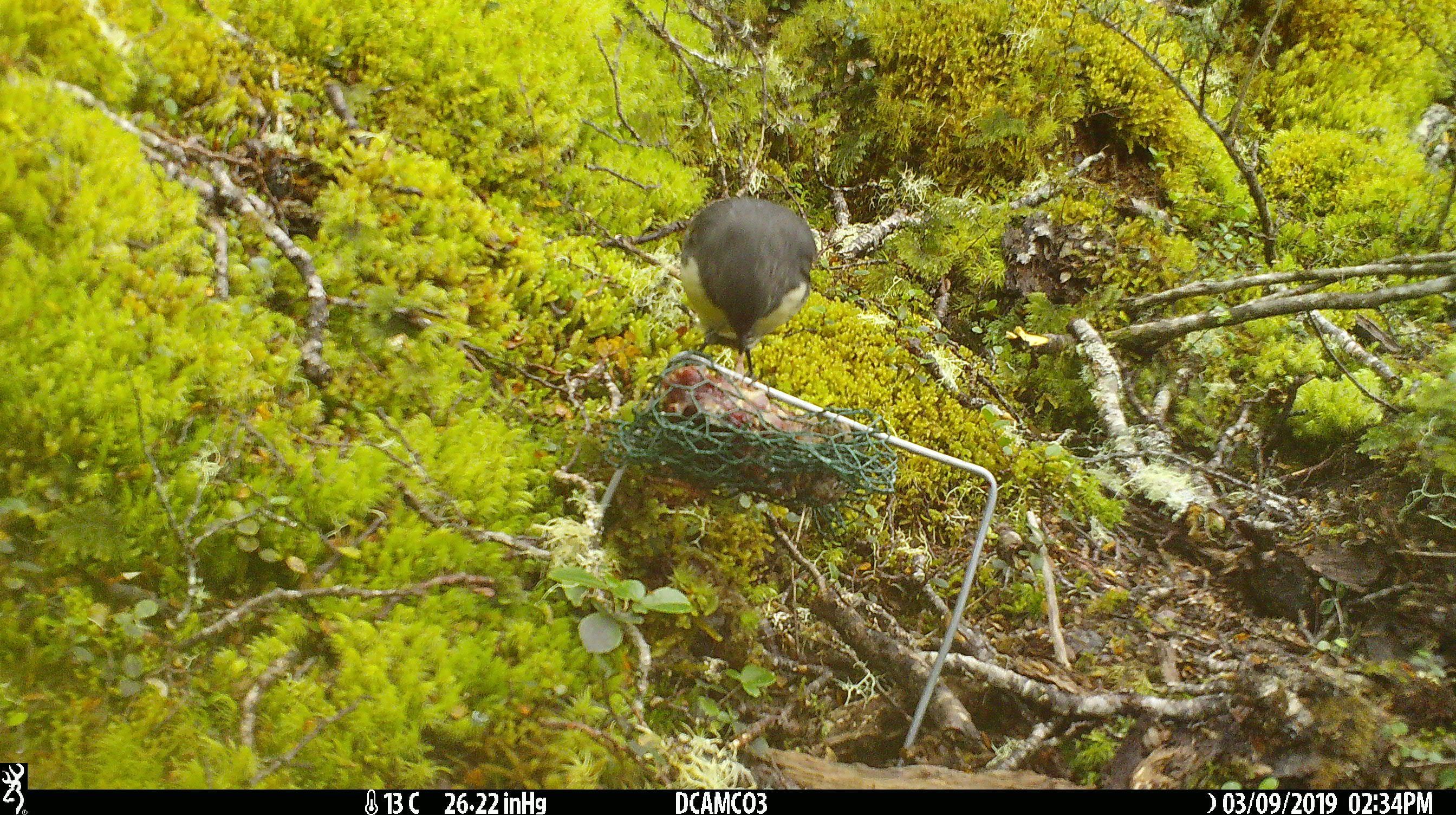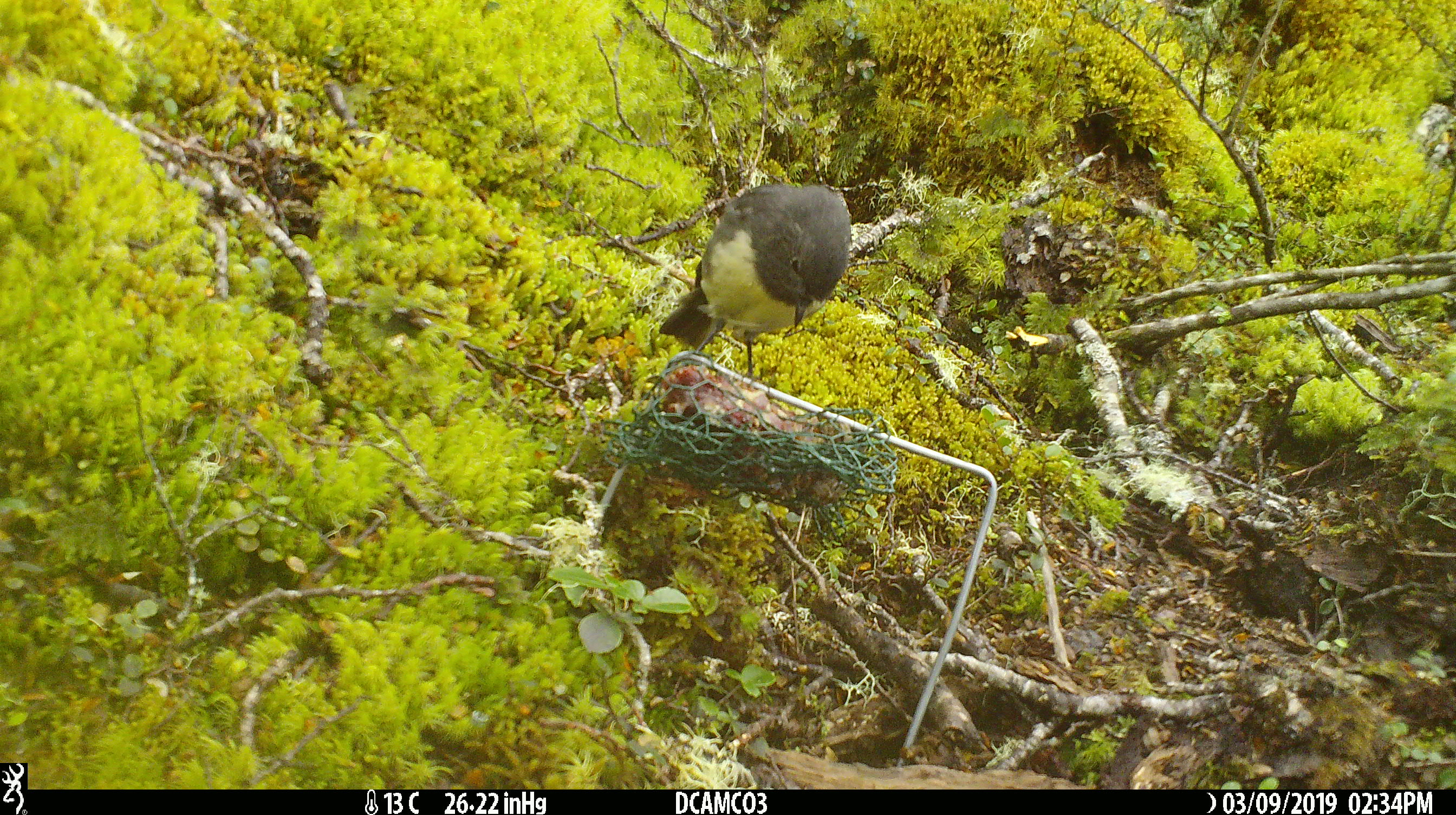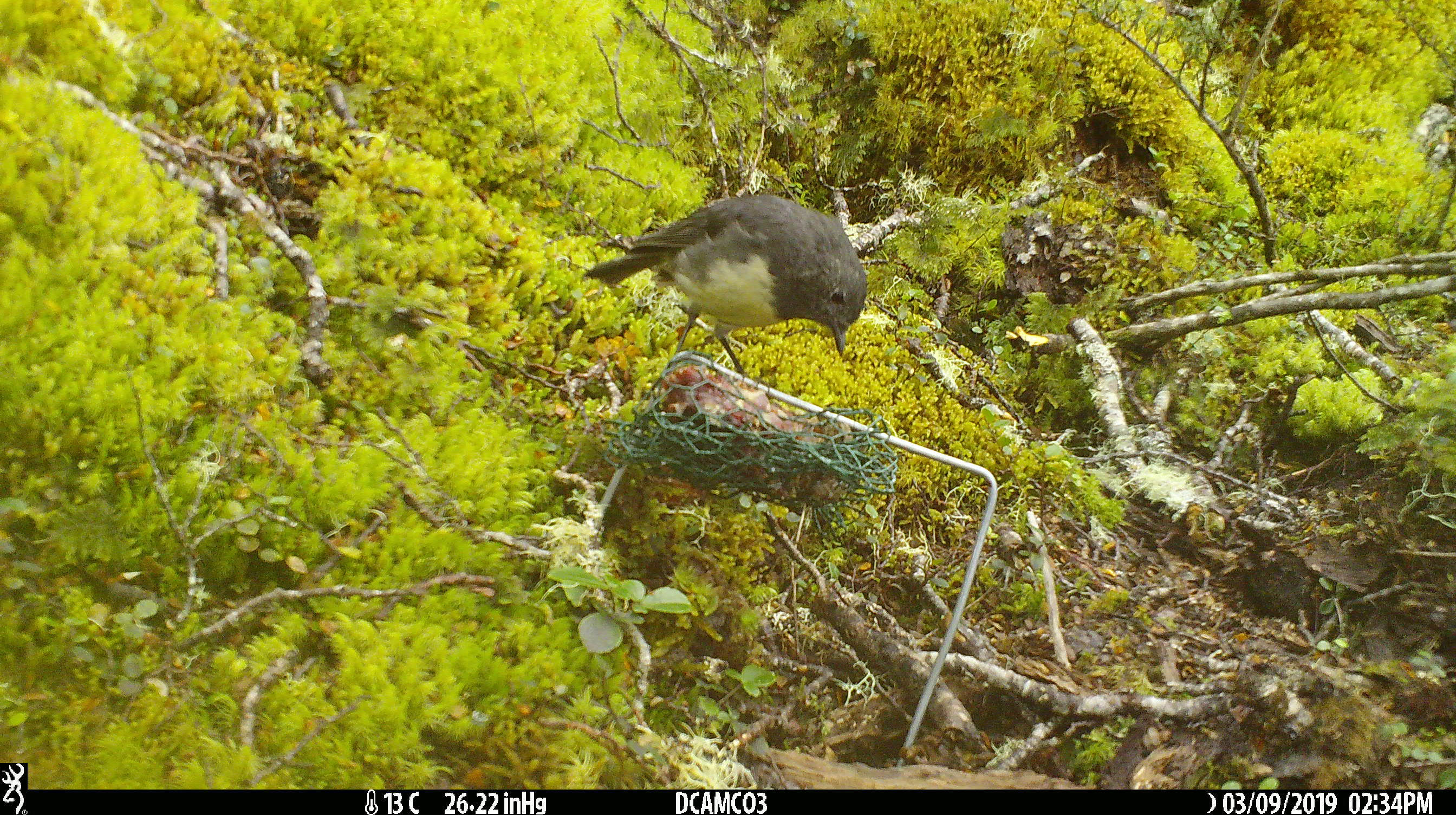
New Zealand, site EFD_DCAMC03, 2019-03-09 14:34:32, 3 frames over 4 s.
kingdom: Animalia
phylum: Chordata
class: Aves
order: Passeriformes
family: Petroicidae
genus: Petroica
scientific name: Petroica australis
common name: new zealand robin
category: robin